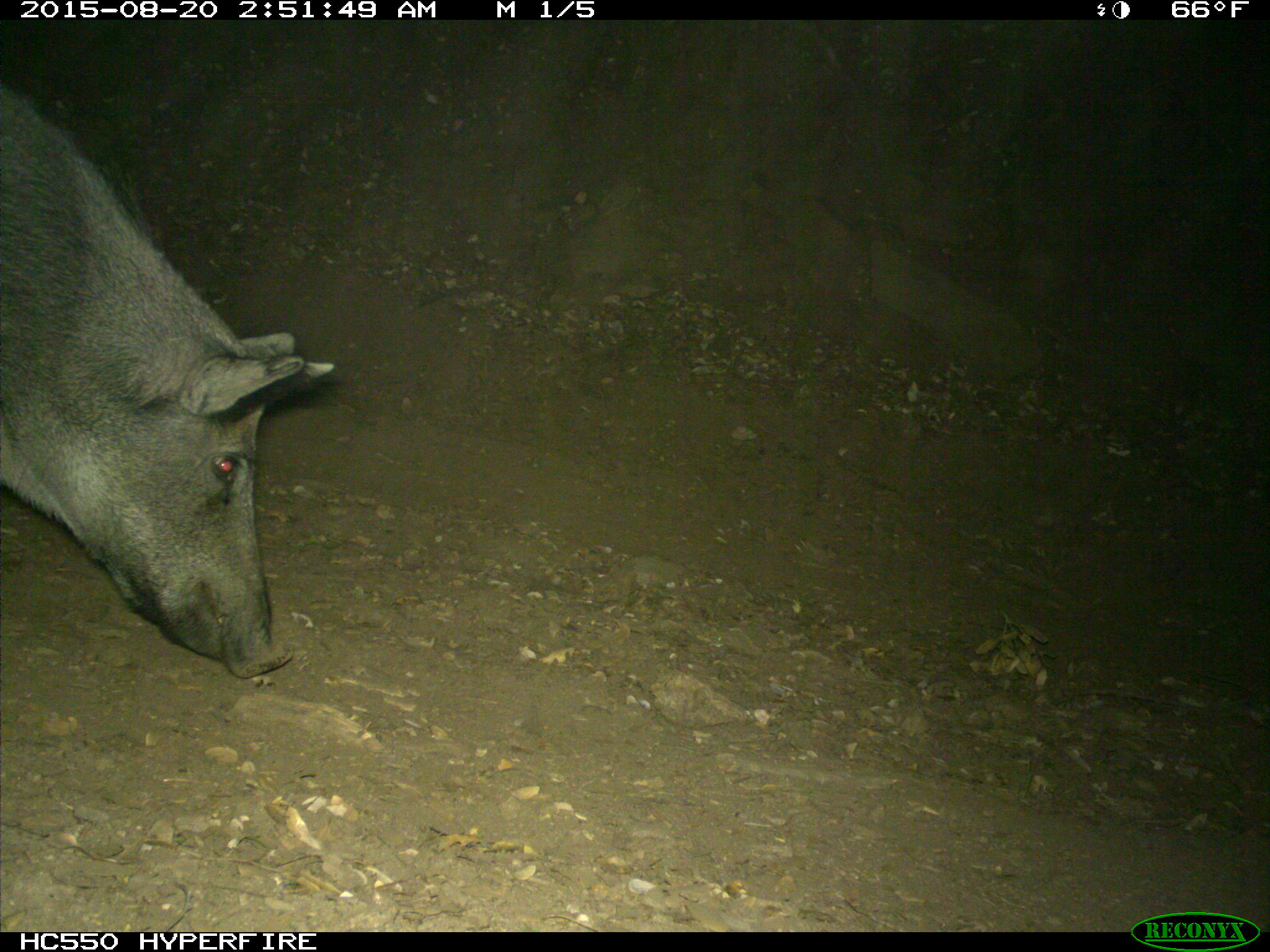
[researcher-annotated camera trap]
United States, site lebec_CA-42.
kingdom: Animalia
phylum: Chordata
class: Mammalia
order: Artiodactyla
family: Suidae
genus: Sus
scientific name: Sus scrofa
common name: wild boar